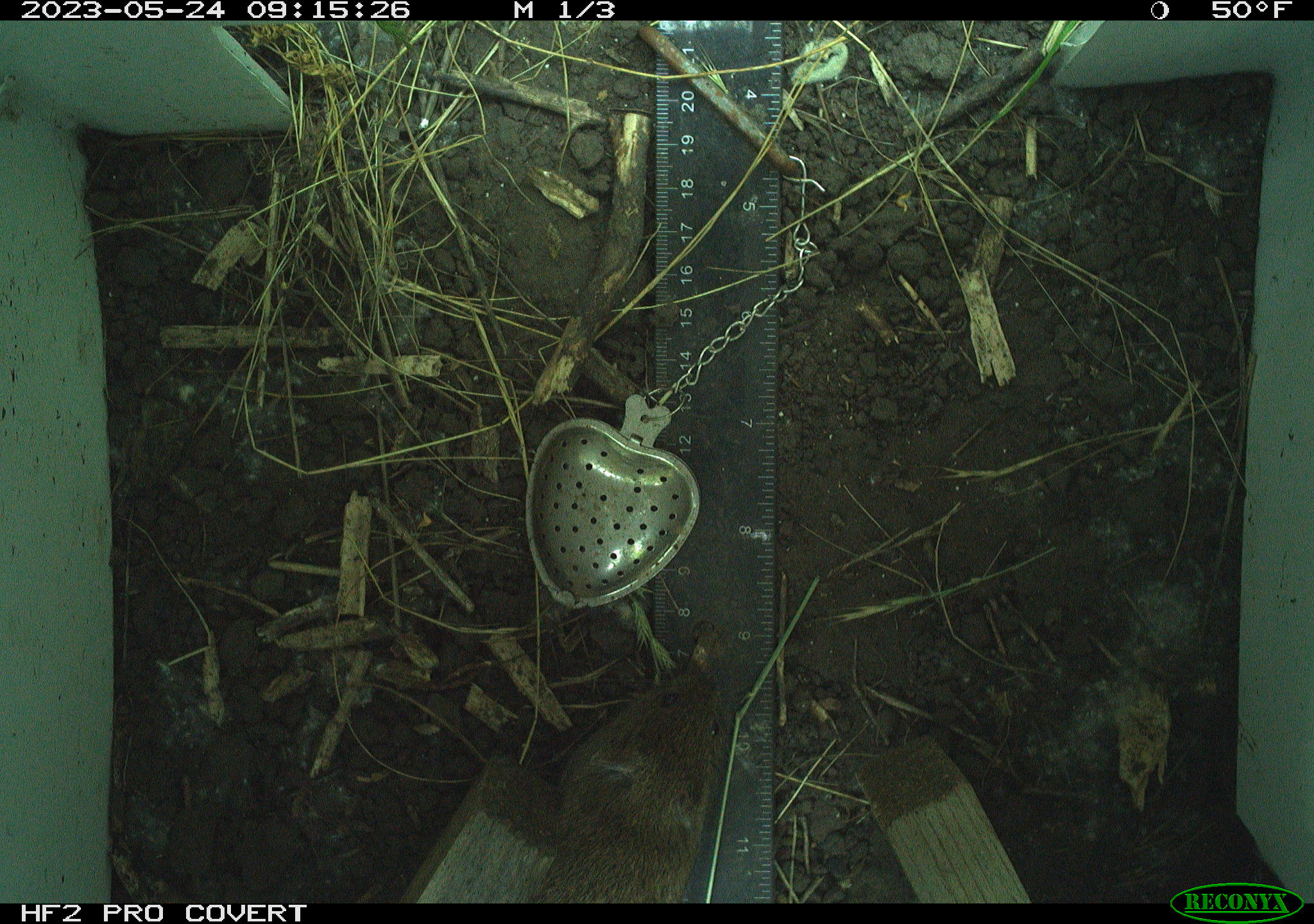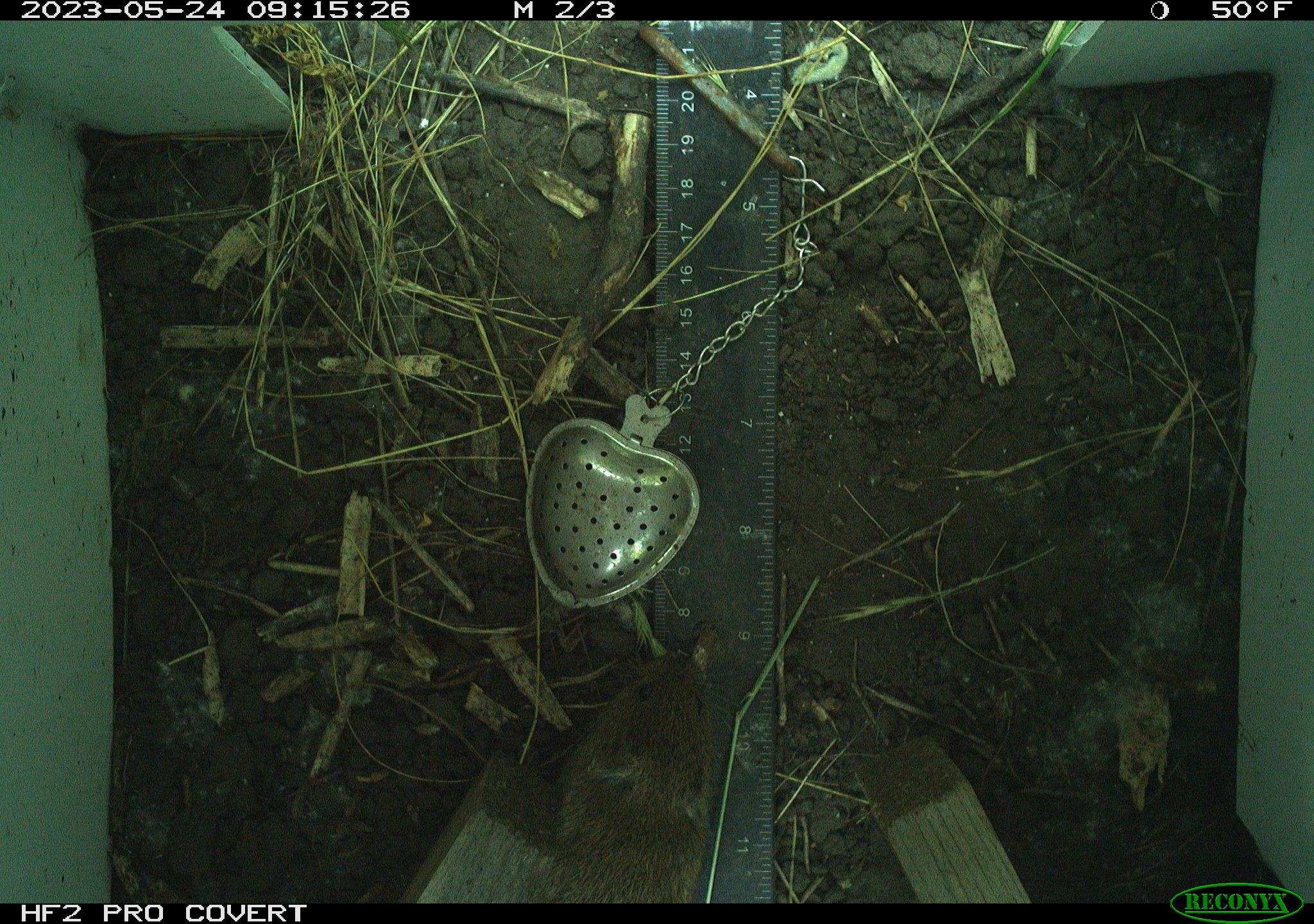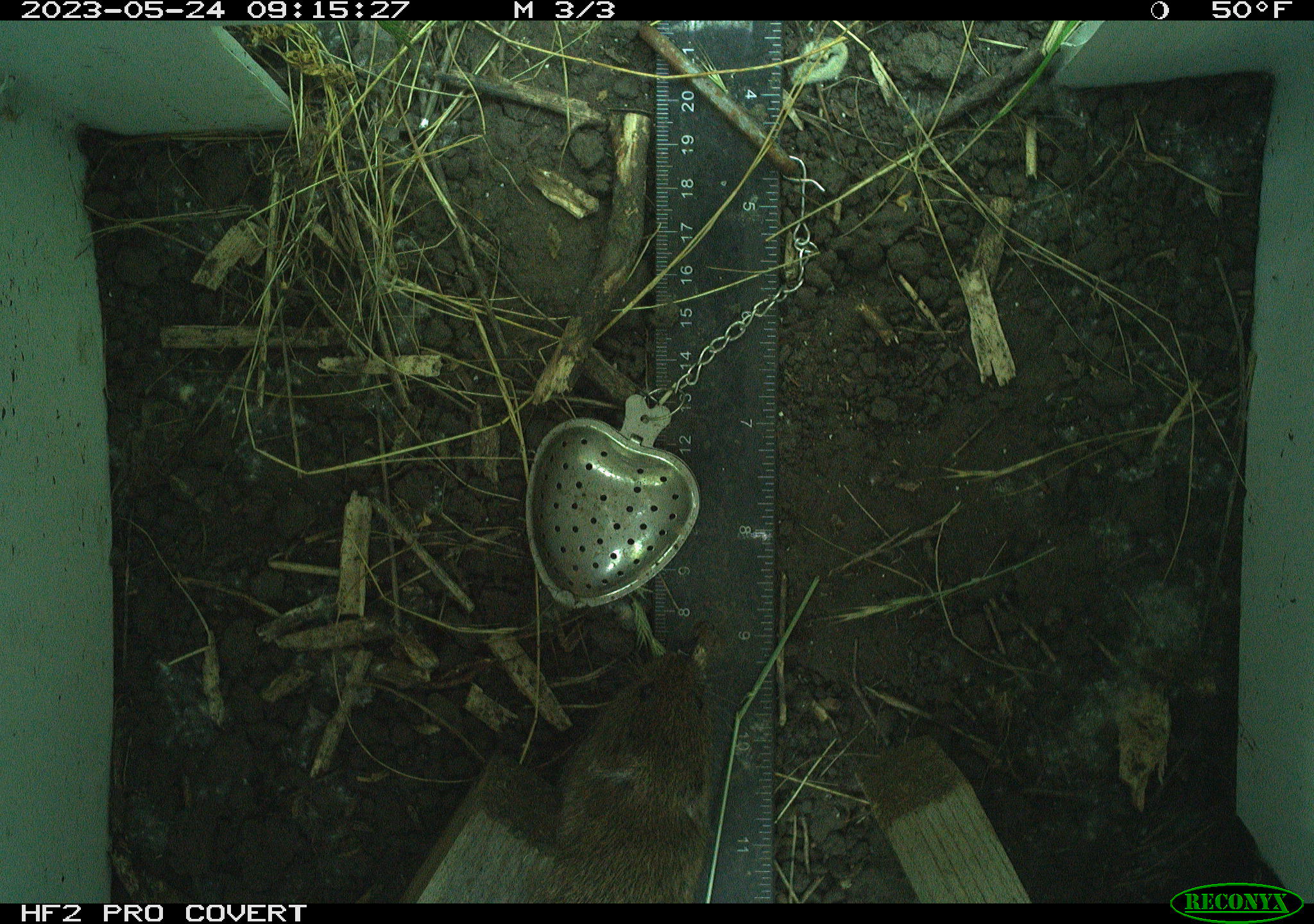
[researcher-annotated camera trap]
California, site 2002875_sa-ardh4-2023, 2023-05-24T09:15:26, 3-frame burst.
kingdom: Animalia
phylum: Chordata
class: Mammalia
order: Rodentia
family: Cricetidae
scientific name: Arvicolinae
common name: voles, lemmings, and muskrats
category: arvicolinae subfamily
Arvicolinae subfamily (voles, lemmings, and muskrats) (Arvicolinae).